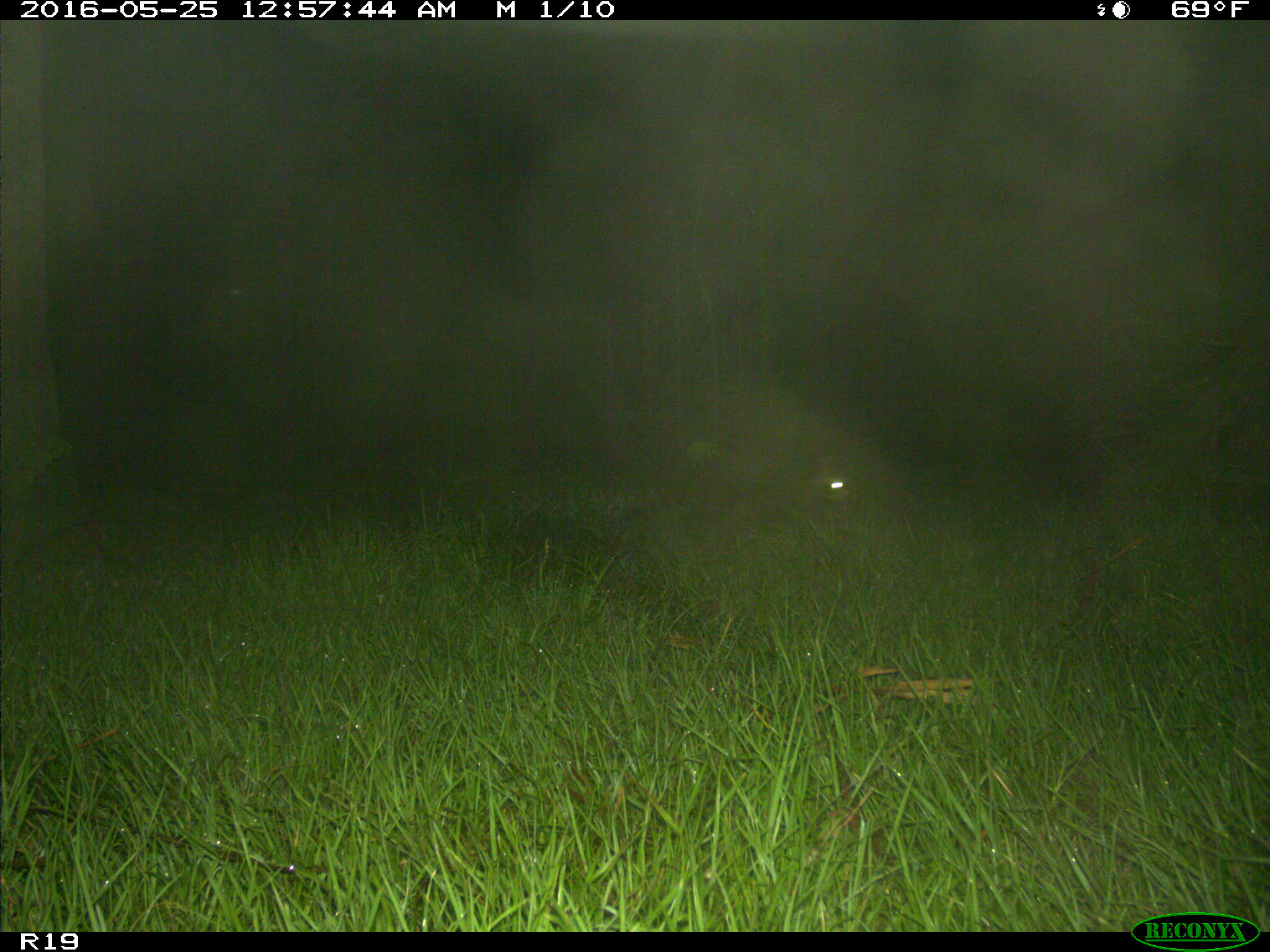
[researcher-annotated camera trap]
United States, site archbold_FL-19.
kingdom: Animalia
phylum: Chordata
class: Mammalia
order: Lagomorpha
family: Leporidae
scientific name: Leporidae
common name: rabbits and hares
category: unidentified rabbit